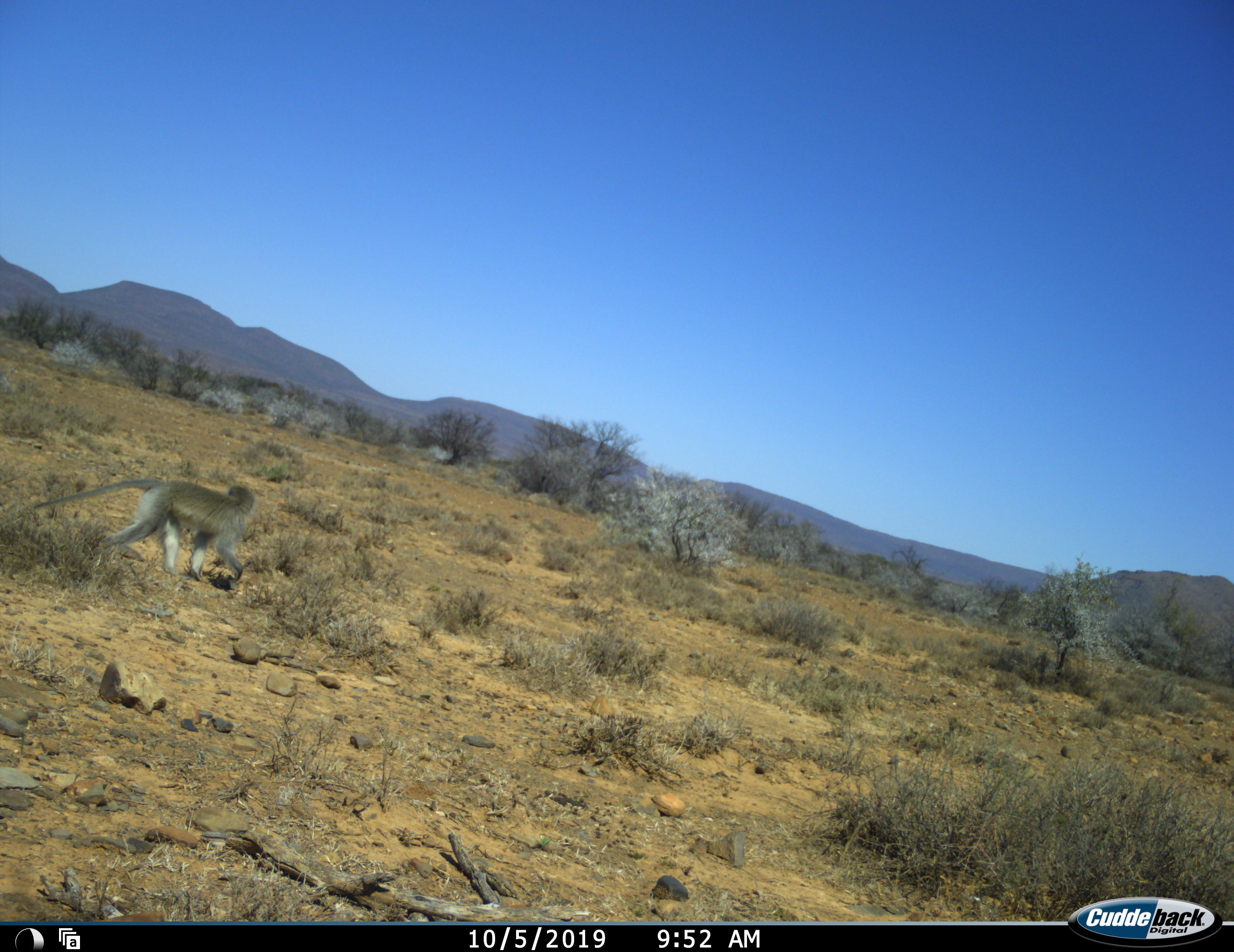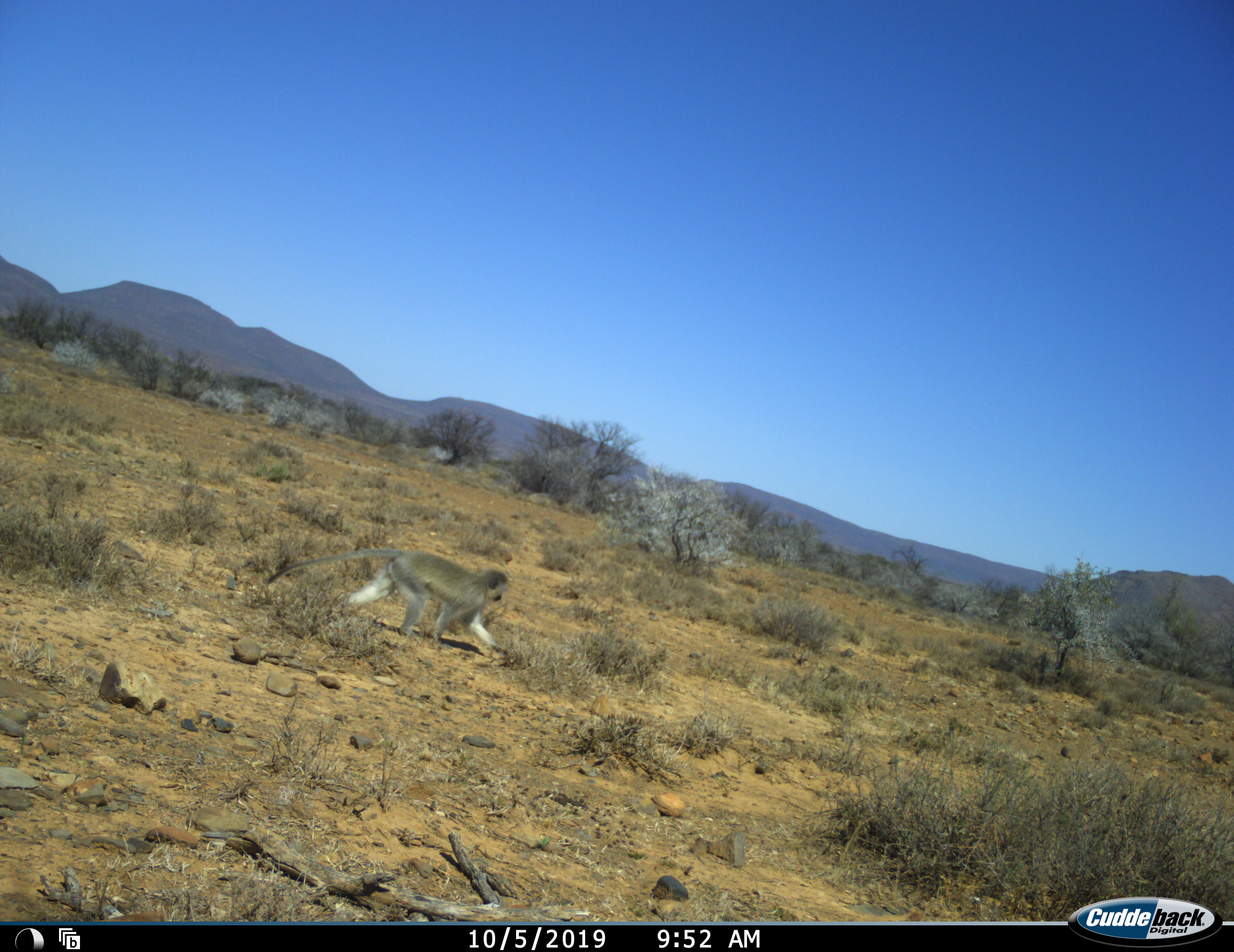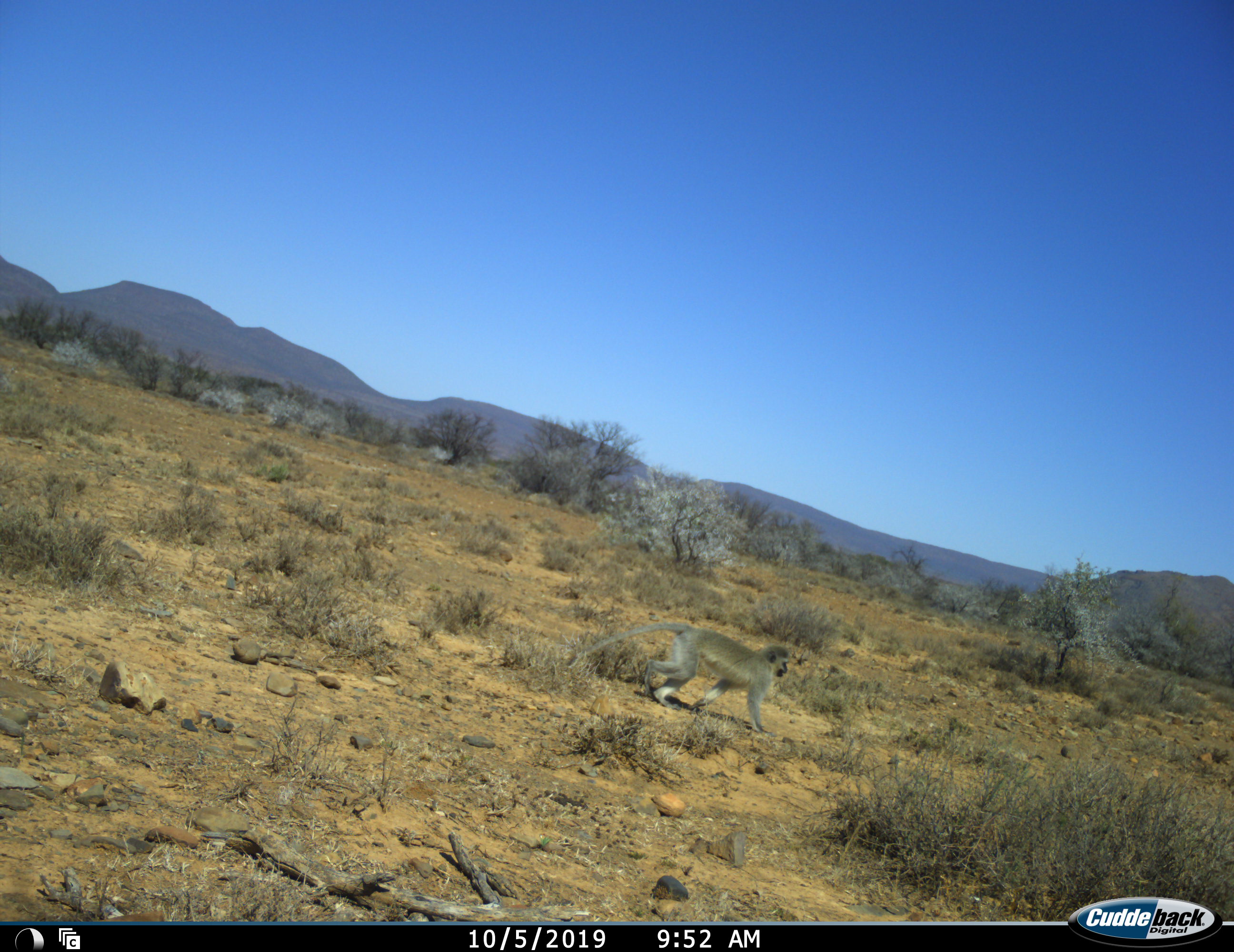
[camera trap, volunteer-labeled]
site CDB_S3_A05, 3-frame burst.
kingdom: Animalia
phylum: Chordata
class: Mammalia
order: Primates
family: Cercopithecidae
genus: Chlorocebus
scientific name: Chlorocebus pygerythrus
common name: vervet monkey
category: monkeyvervet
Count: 1.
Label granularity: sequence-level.